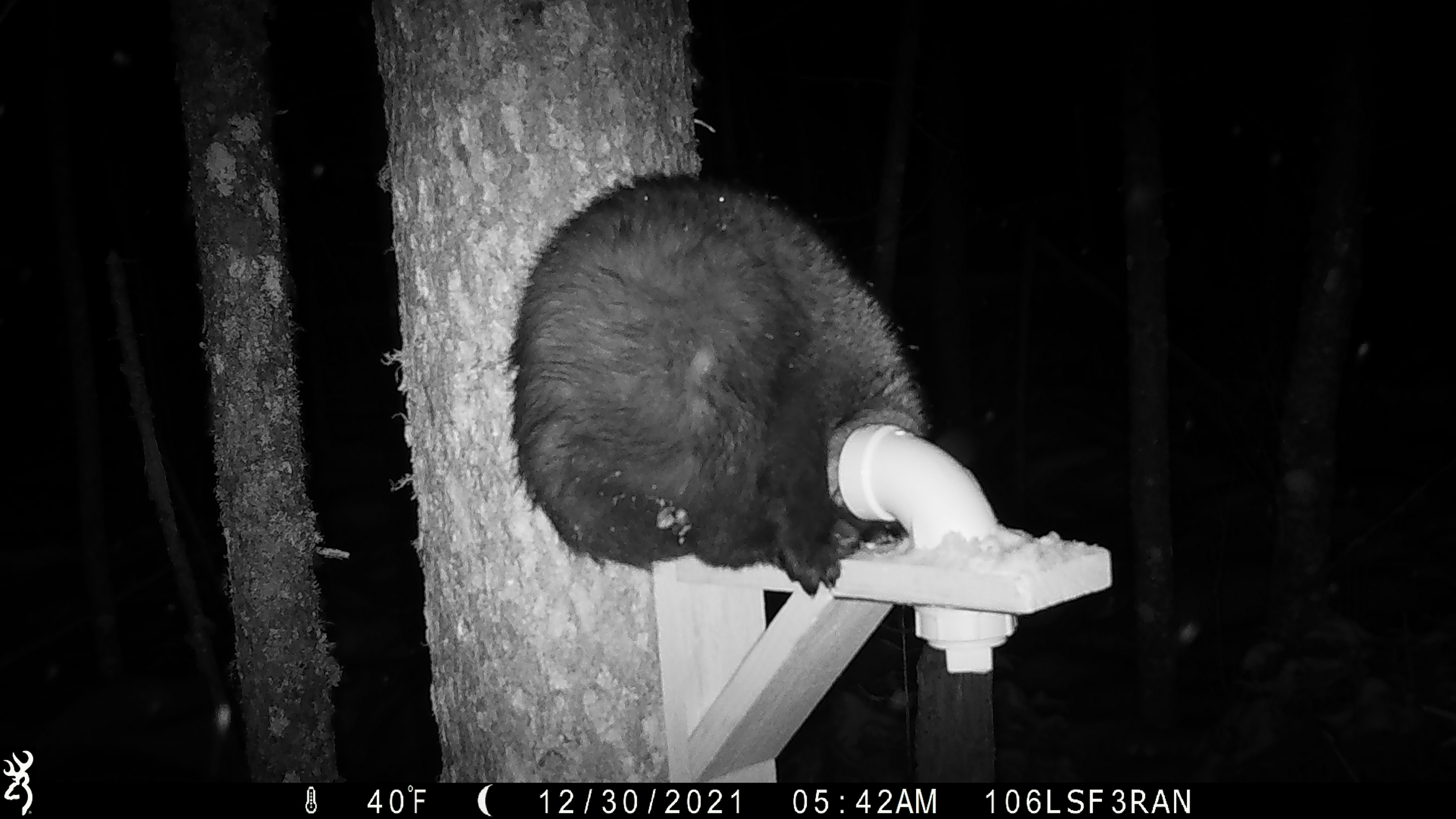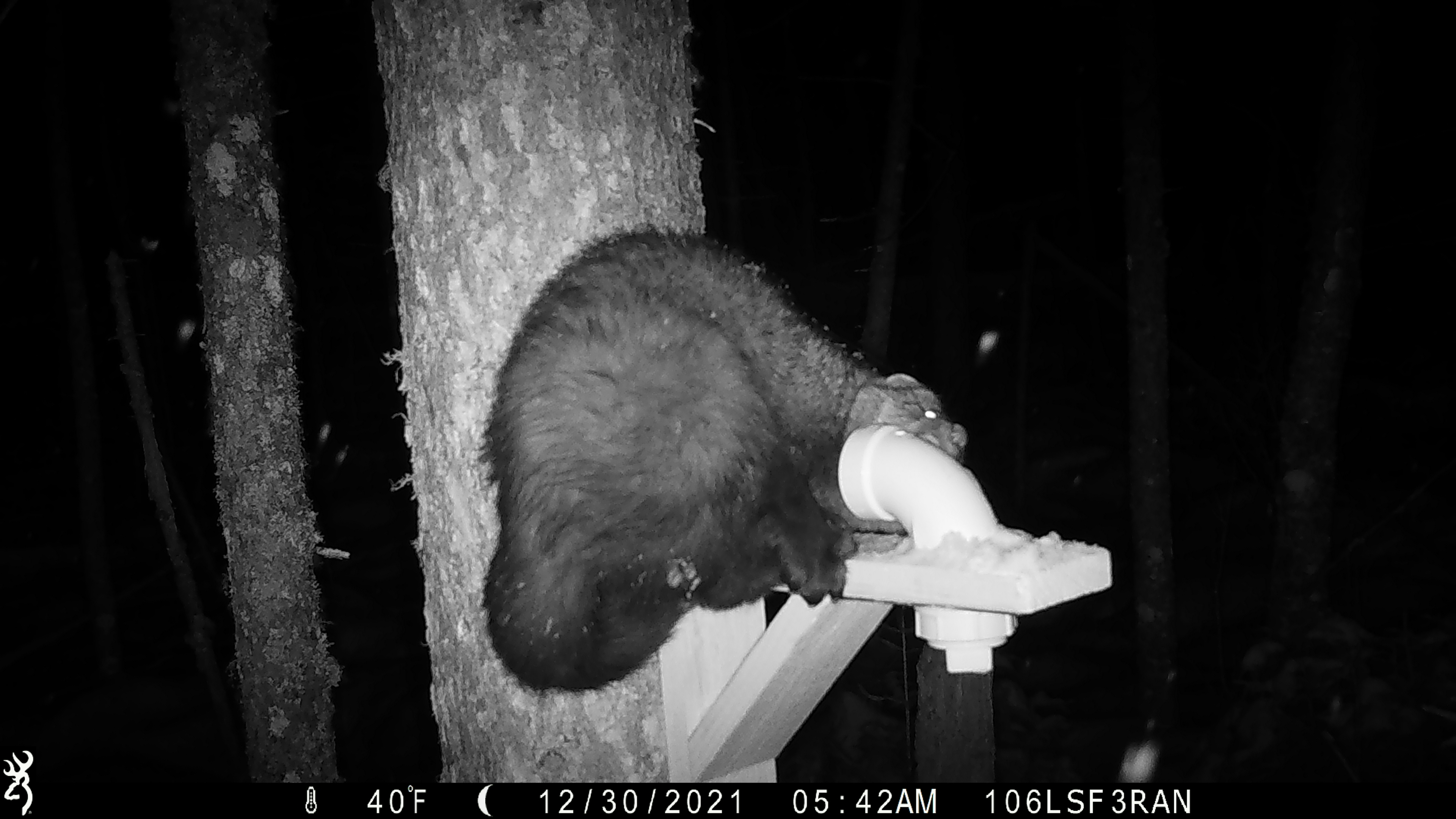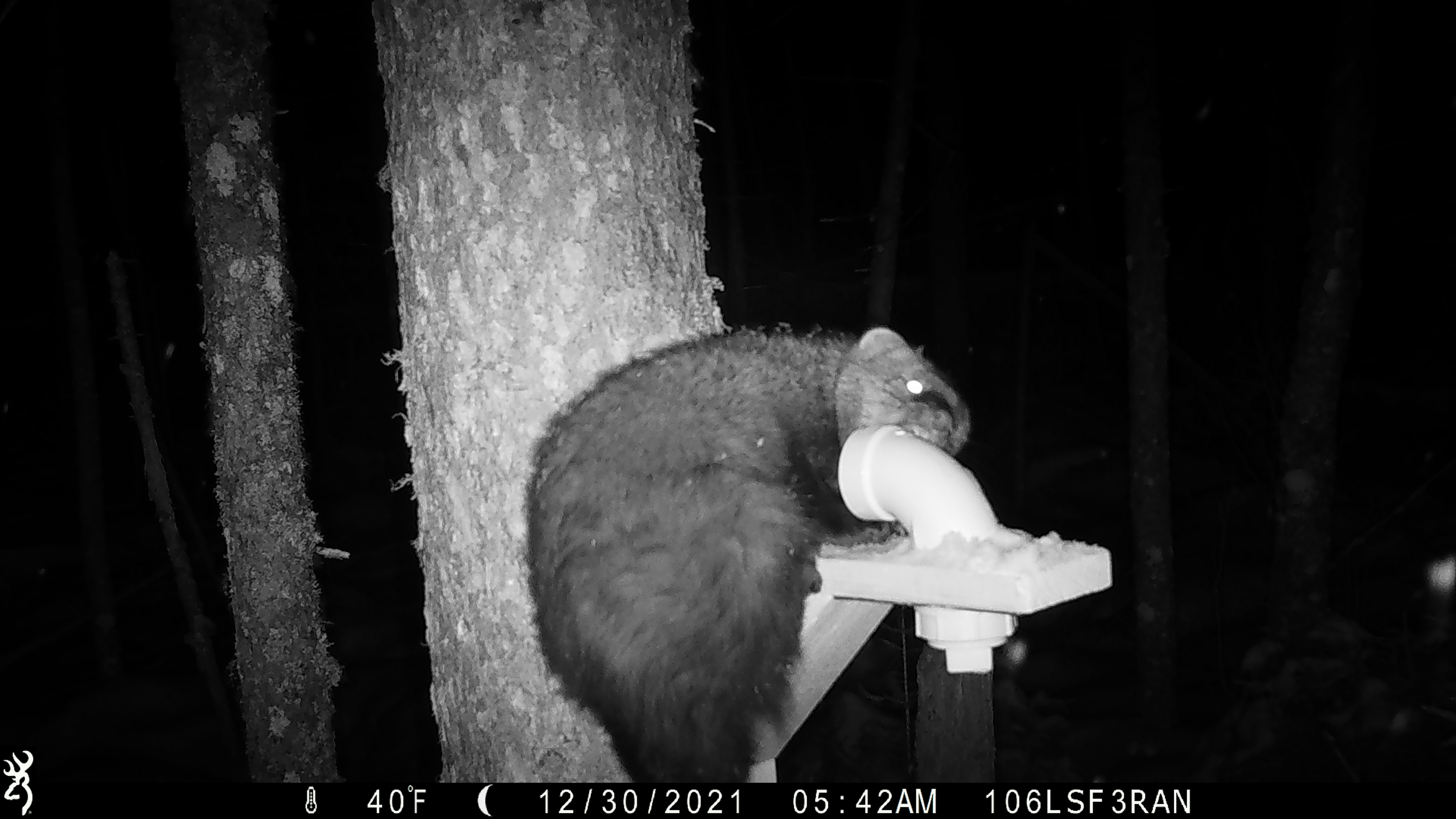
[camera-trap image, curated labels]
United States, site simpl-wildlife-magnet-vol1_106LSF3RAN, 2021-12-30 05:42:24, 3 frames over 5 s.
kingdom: Animalia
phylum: Chordata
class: Mammalia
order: Carnivora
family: Mustelidae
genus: Martes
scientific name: Martes americana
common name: american marten